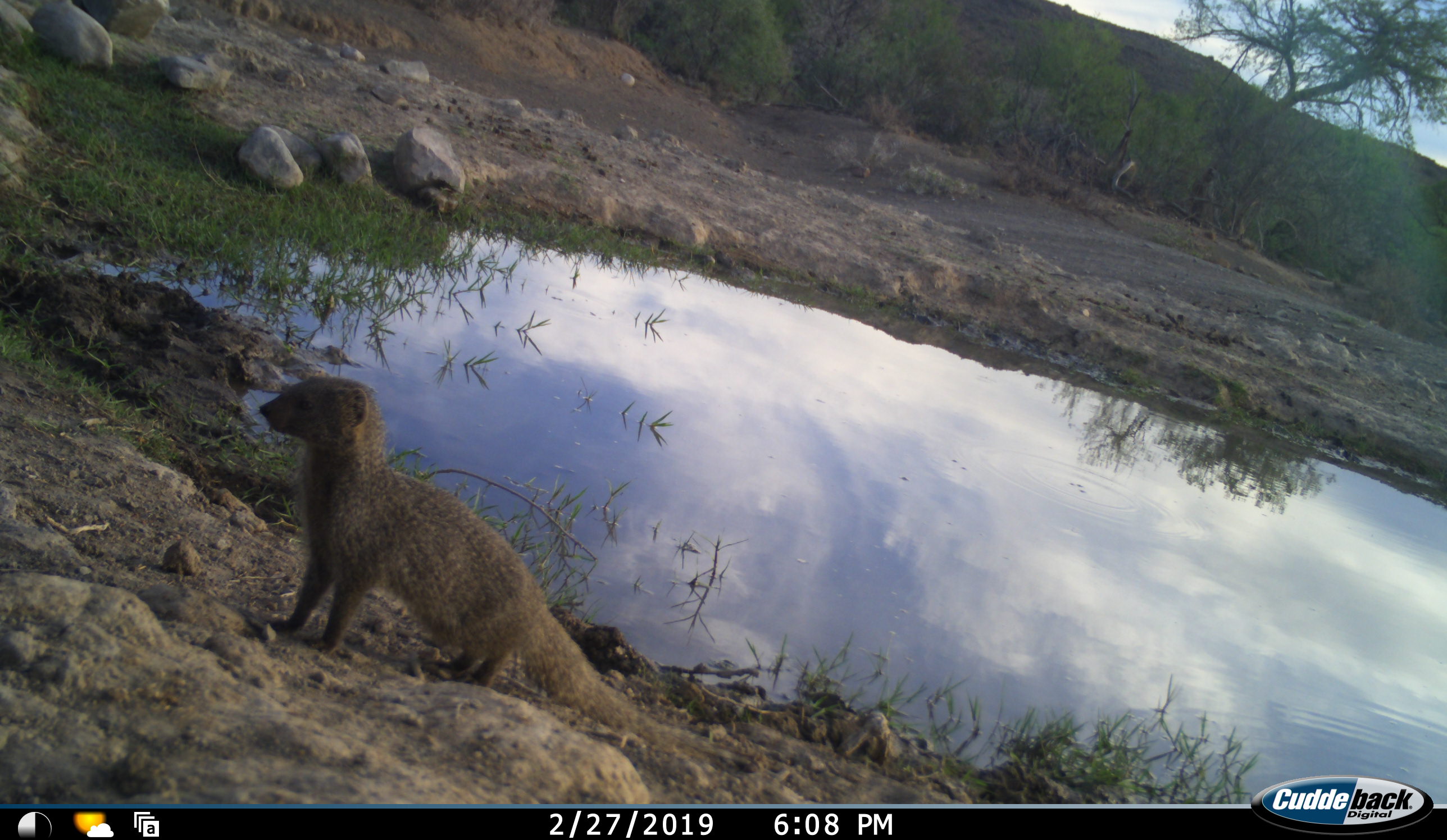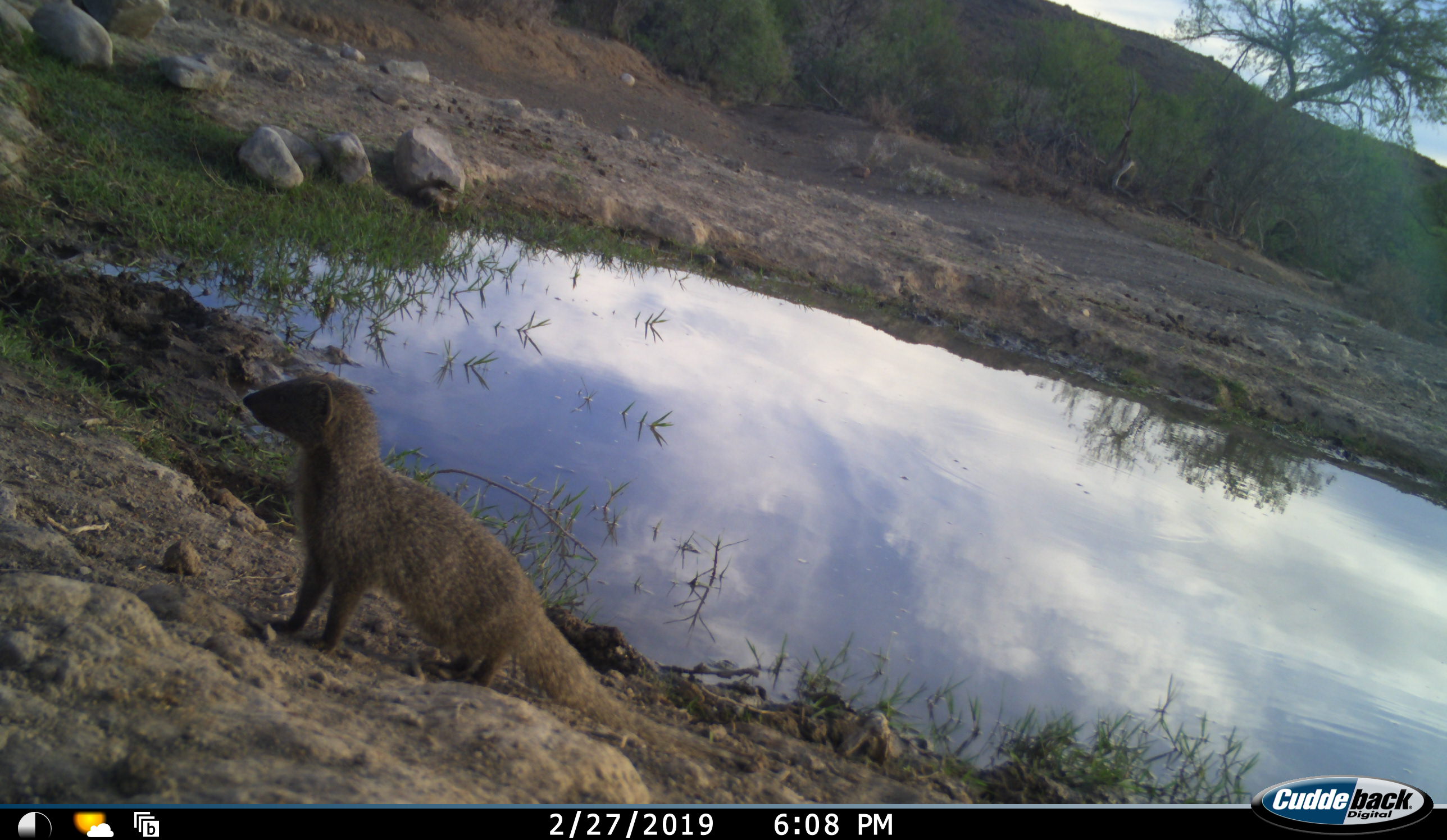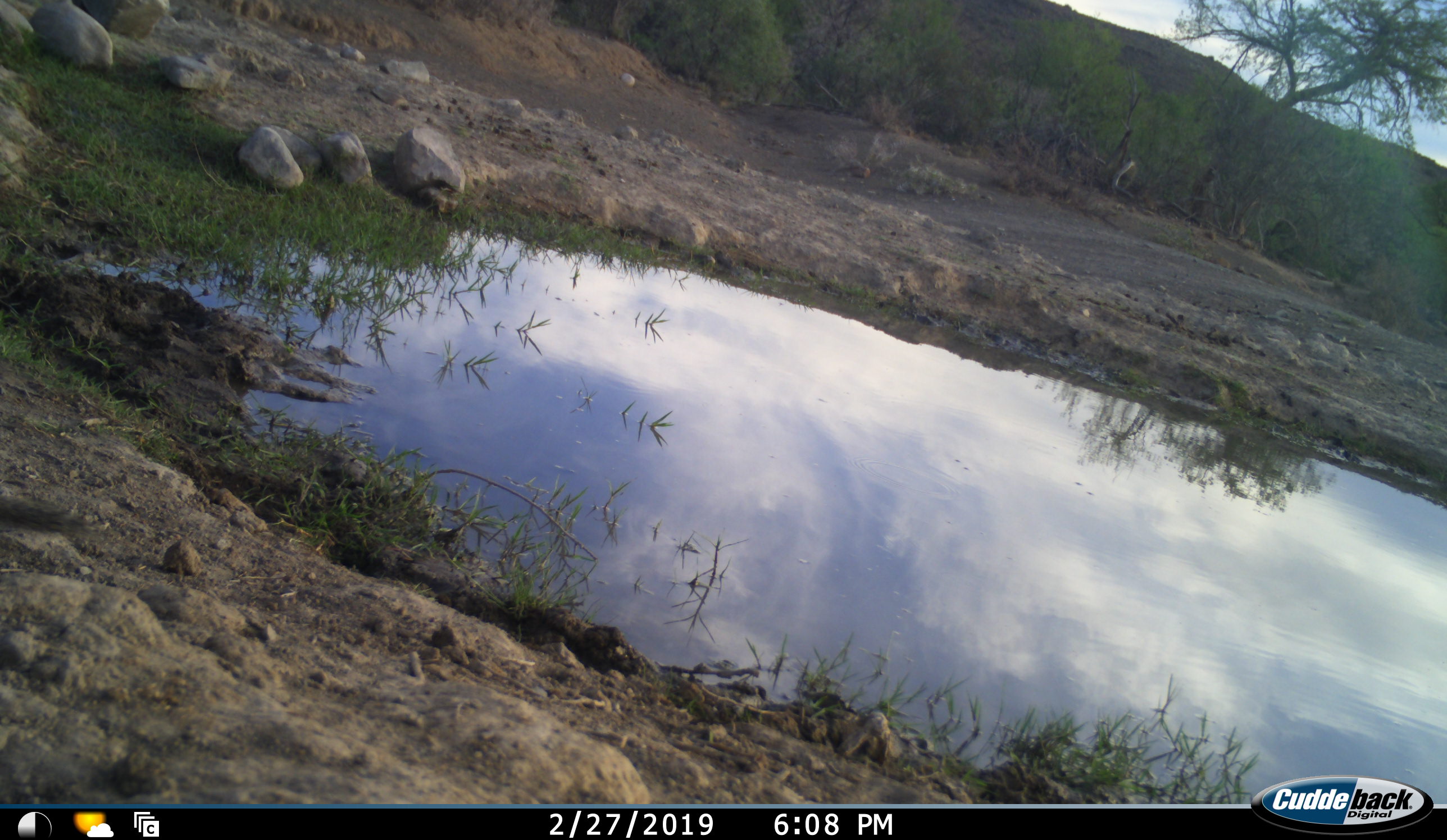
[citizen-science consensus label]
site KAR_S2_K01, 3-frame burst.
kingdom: Animalia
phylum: Chordata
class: Mammalia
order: Carnivora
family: Herpestidae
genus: Herpestes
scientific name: Herpestes pulverulentus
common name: cape gray mongoose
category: mongoosesmallcapegrey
Mongoosesmallcapegrey (cape gray mongoose) (Herpestes pulverulentus), count 1. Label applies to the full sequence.